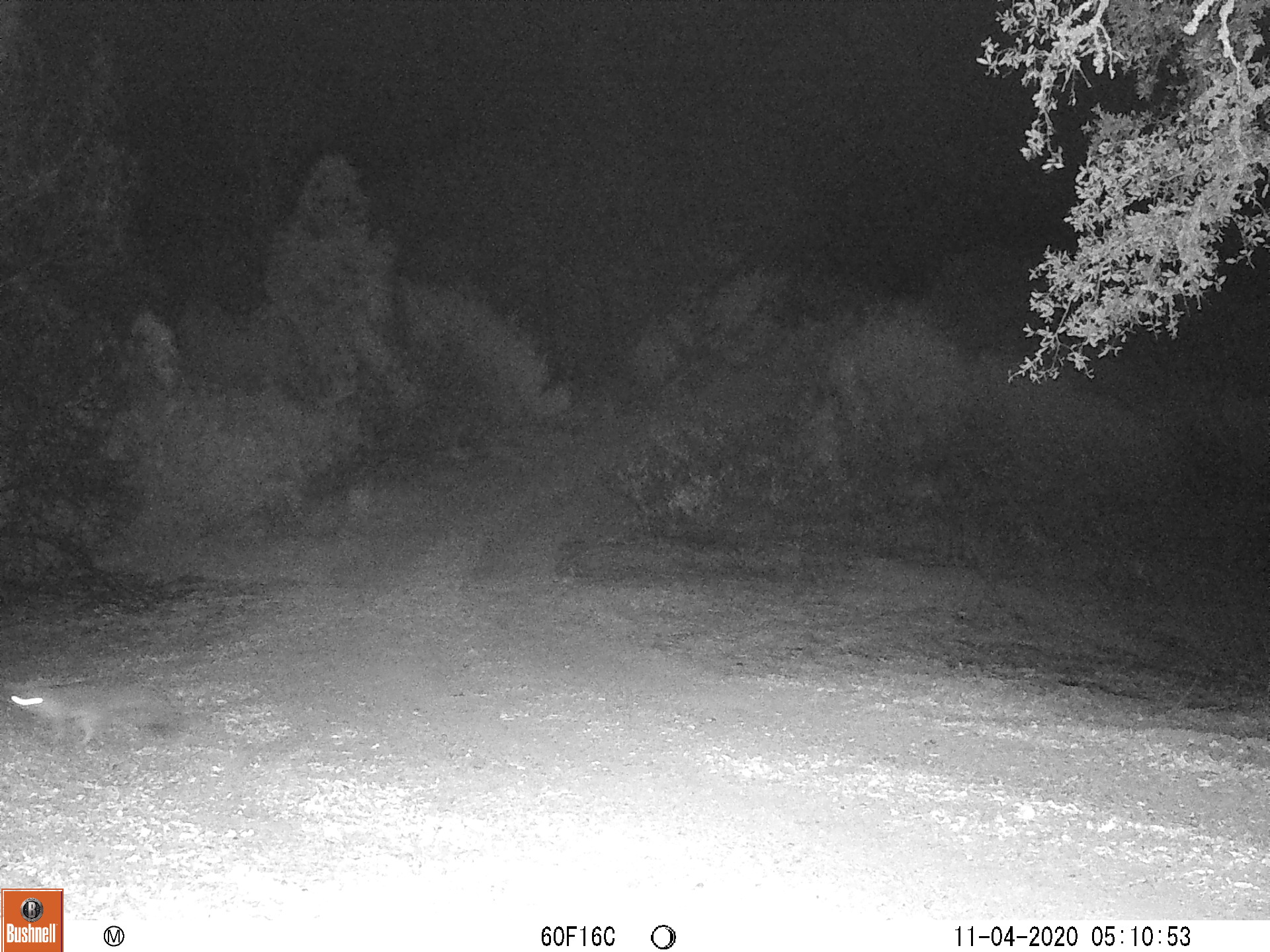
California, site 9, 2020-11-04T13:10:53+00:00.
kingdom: Animalia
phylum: Chordata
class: Mammalia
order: Carnivora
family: Canidae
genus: Urocyon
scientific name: Urocyon cinereoargenteus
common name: gray fox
Gray fox (Urocyon cinereoargenteus).